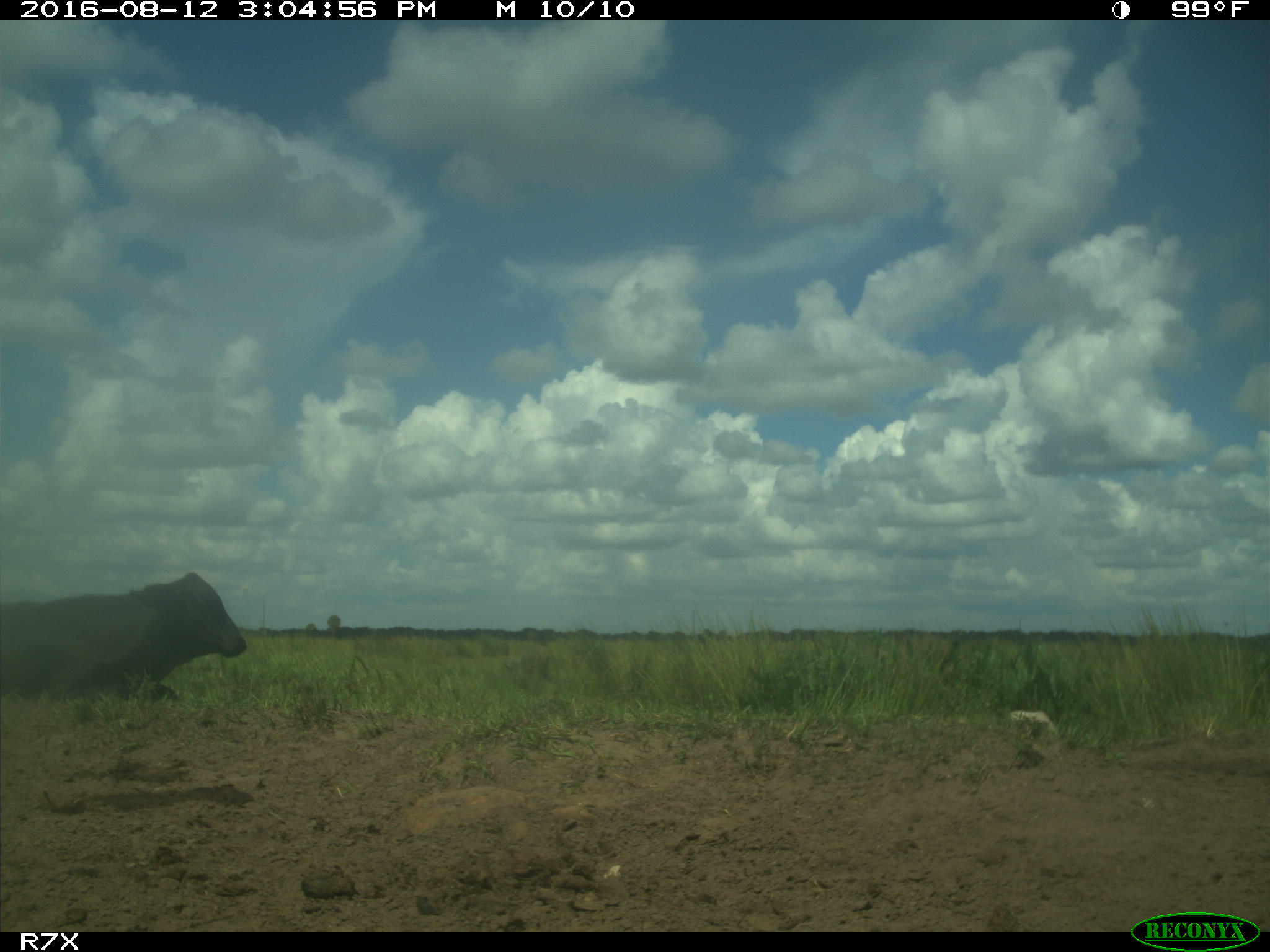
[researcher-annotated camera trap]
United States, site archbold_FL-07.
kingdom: Animalia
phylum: Chordata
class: Mammalia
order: Artiodactyla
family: Bovidae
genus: Bos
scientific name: Bos taurus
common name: domestic cow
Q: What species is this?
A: Bos taurus (domestic cow).